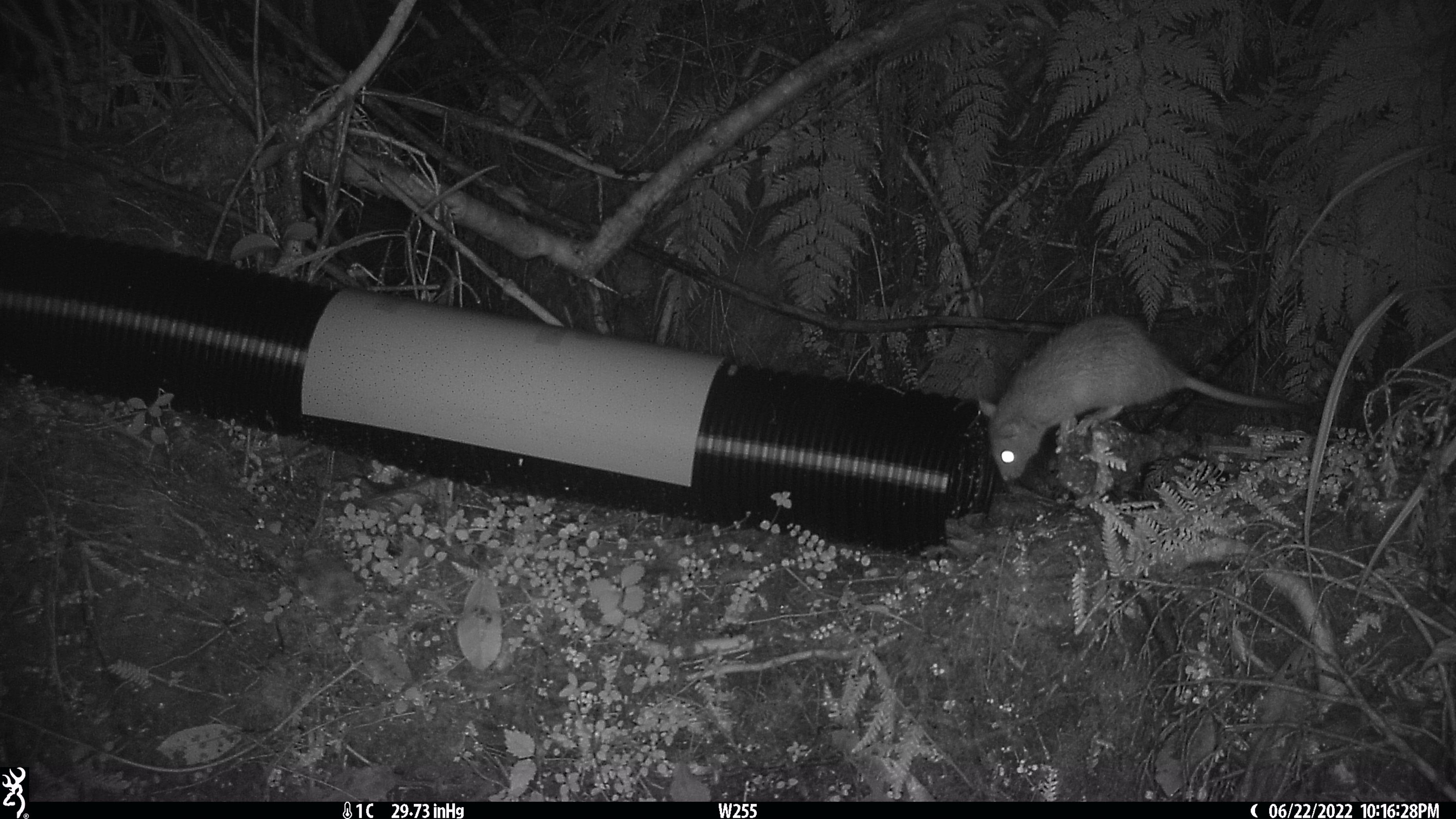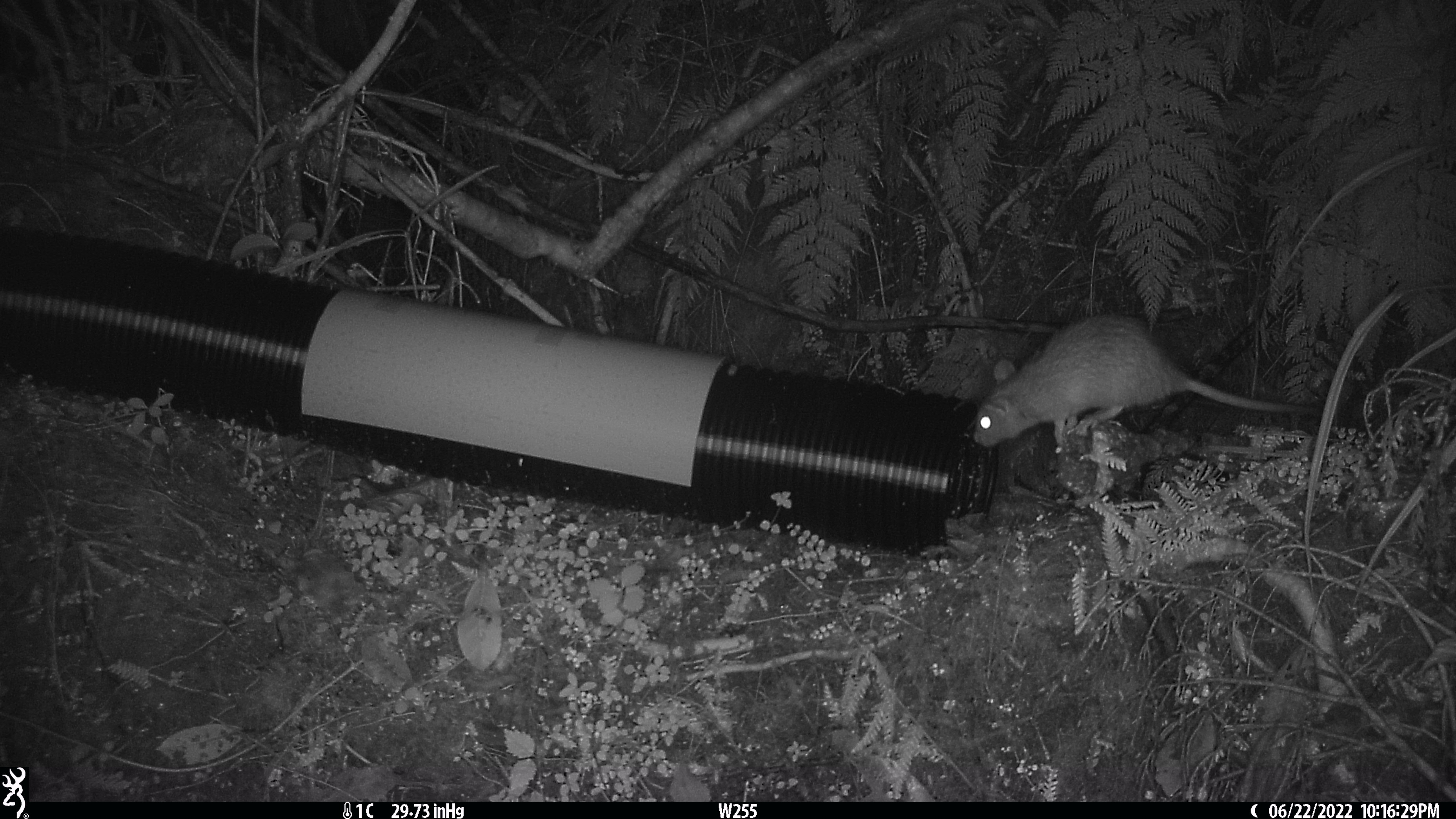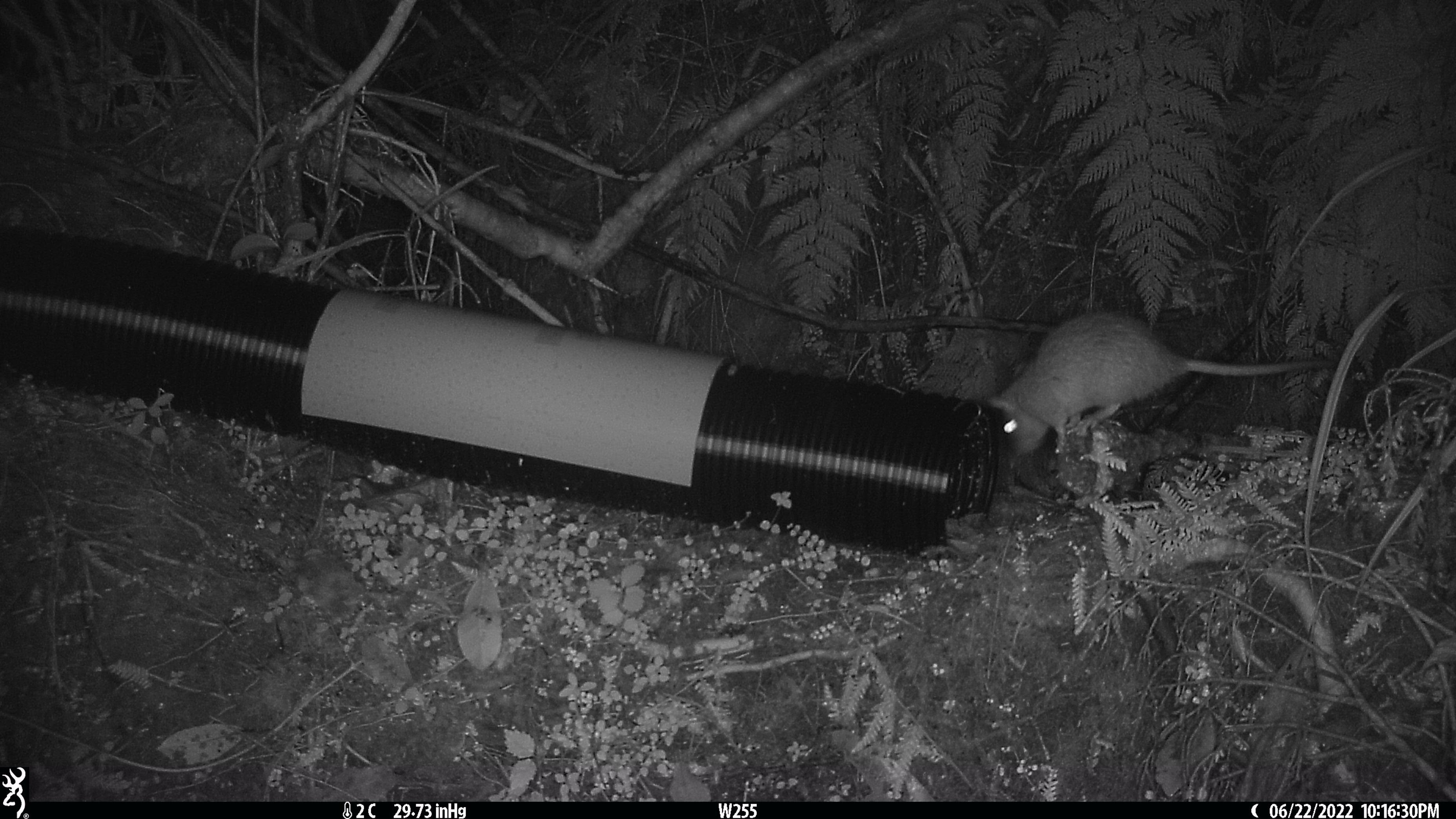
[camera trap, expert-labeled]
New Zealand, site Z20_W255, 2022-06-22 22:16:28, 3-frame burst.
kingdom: Animalia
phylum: Chordata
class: Mammalia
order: Rodentia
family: Muridae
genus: Rattus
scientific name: Rattus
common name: rat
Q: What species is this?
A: Rat (Rattus).